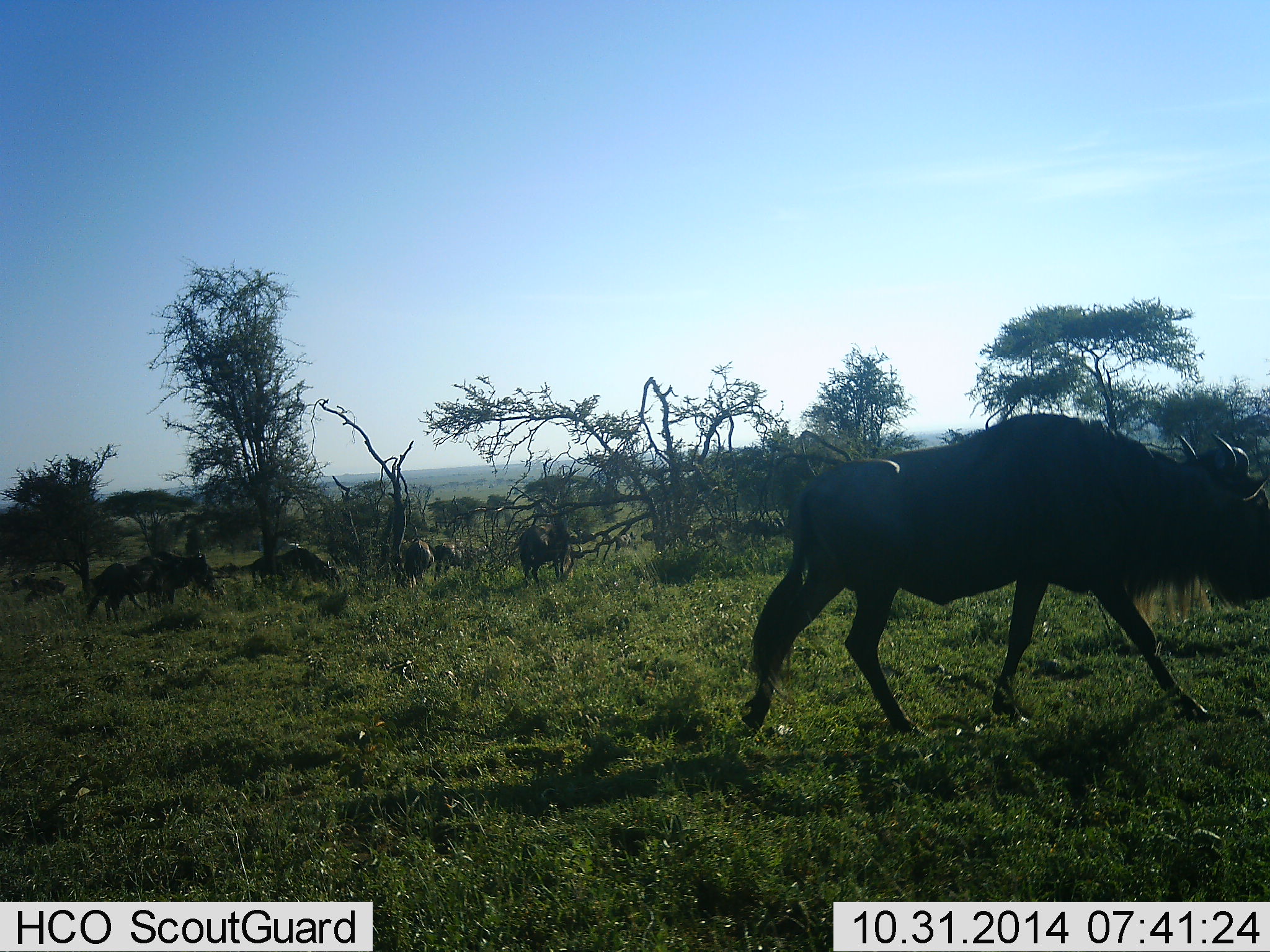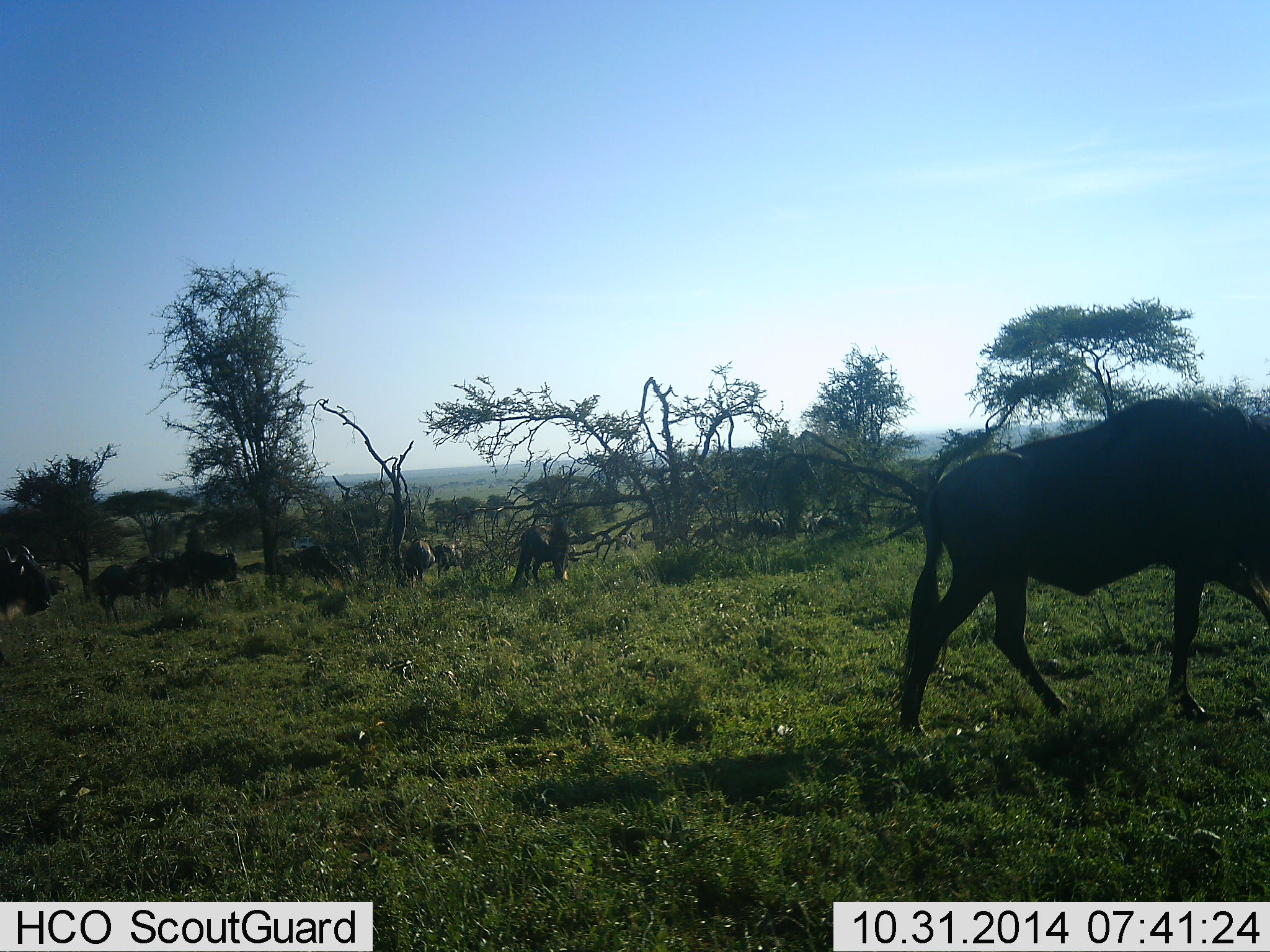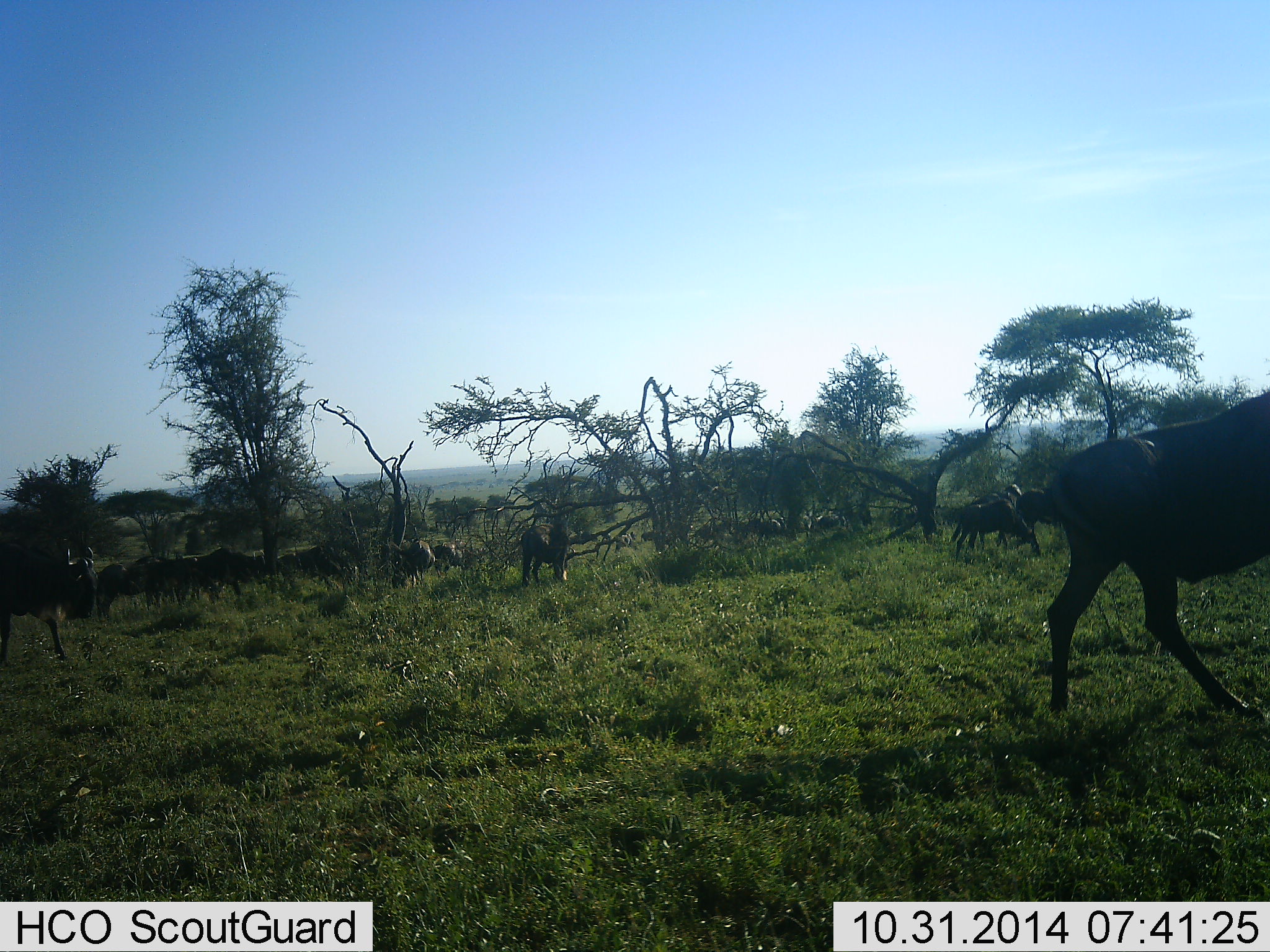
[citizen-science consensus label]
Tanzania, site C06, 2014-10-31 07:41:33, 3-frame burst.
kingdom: Animalia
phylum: Chordata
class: Mammalia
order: Artiodactyla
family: Bovidae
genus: Connochaetes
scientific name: Connochaetes taurinus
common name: blue wildebeest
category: wildebeest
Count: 11-50.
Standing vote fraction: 50%.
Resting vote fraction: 10%.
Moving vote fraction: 100%.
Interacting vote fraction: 0%.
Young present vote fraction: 0%.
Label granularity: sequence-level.